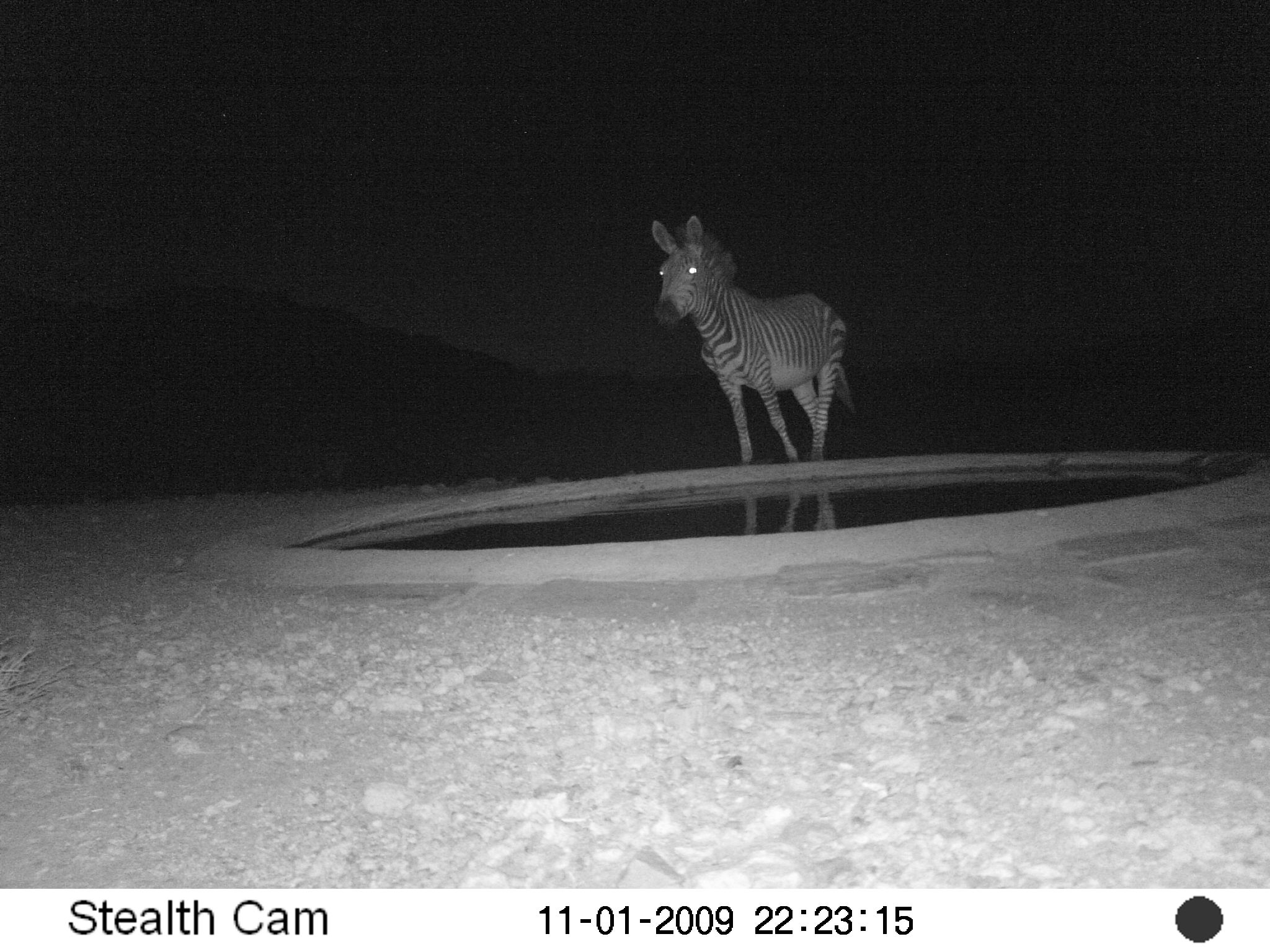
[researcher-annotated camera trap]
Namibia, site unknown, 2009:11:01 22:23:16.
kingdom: Animalia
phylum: Chordata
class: Mammalia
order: Perissodactyla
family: Equidae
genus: Equus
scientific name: Equus zebra hartmannae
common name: hartmann's mountain zebra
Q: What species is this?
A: Equus zebra hartmannae (hartmann's mountain zebra).